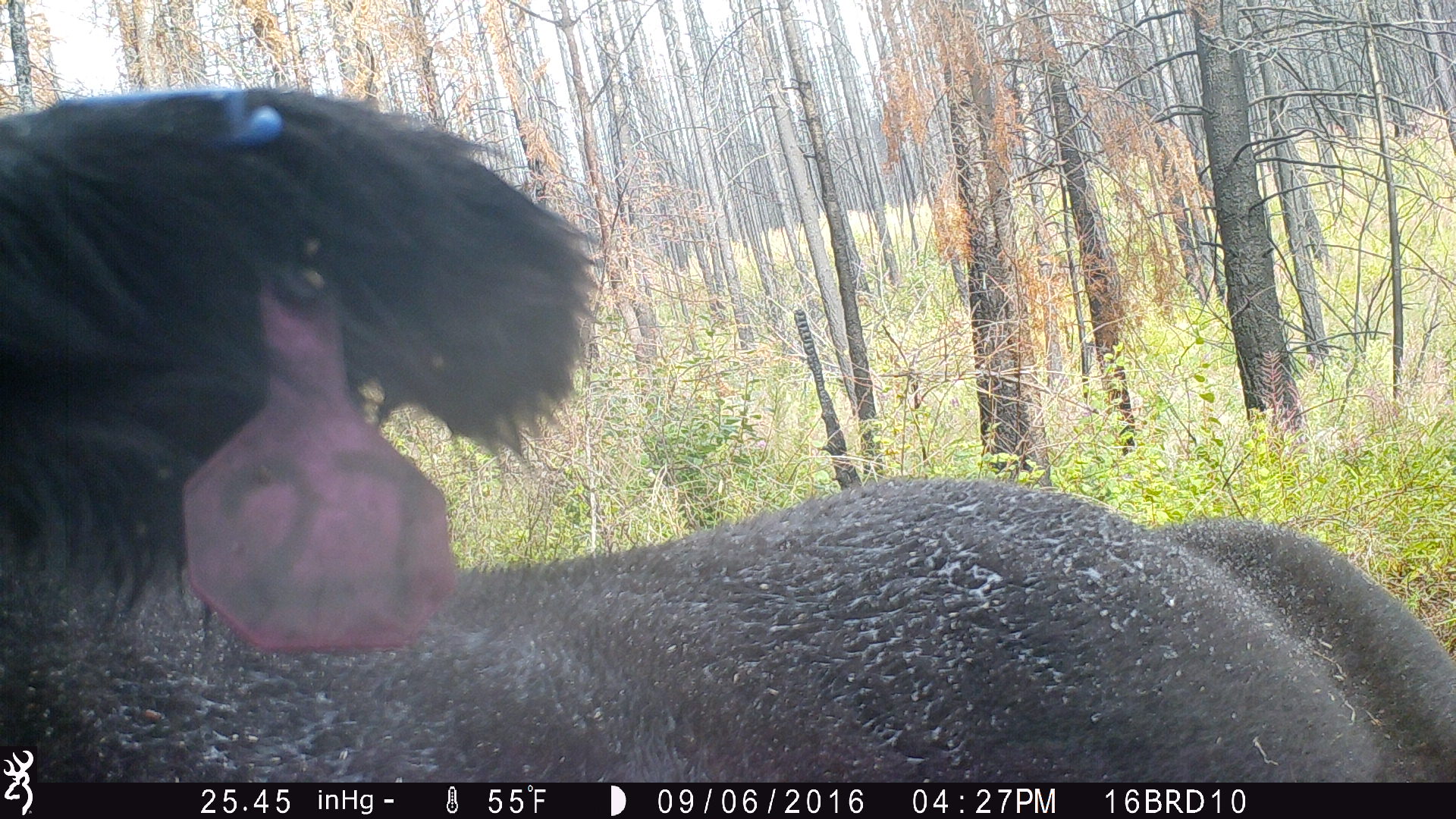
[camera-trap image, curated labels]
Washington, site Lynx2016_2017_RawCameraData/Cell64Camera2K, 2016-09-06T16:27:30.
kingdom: Animalia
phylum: Chordata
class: Mammalia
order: Artiodactyla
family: Bovidae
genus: Bos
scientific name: Bos taurus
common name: domestic cattle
Domestic cattle (Bos taurus). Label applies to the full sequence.